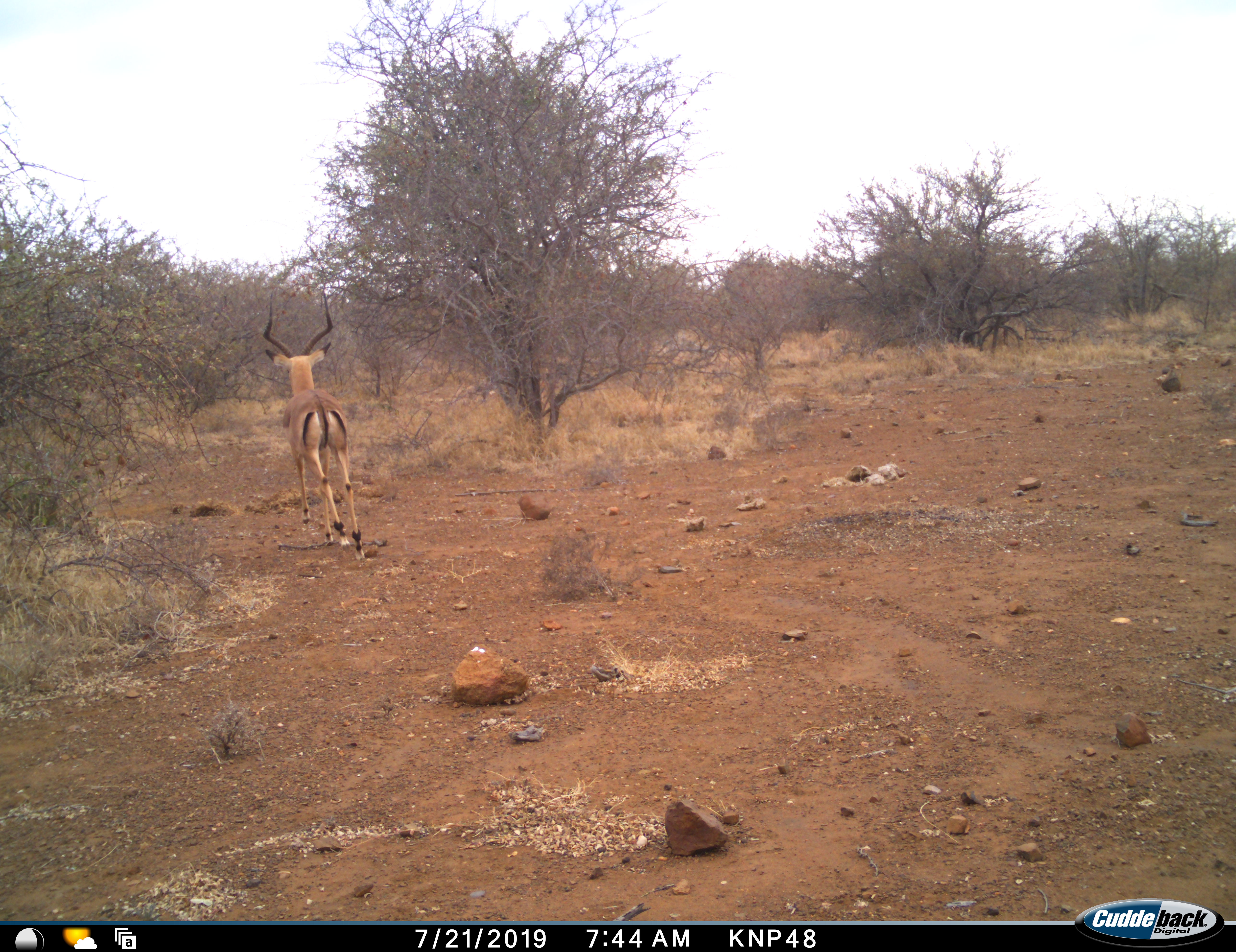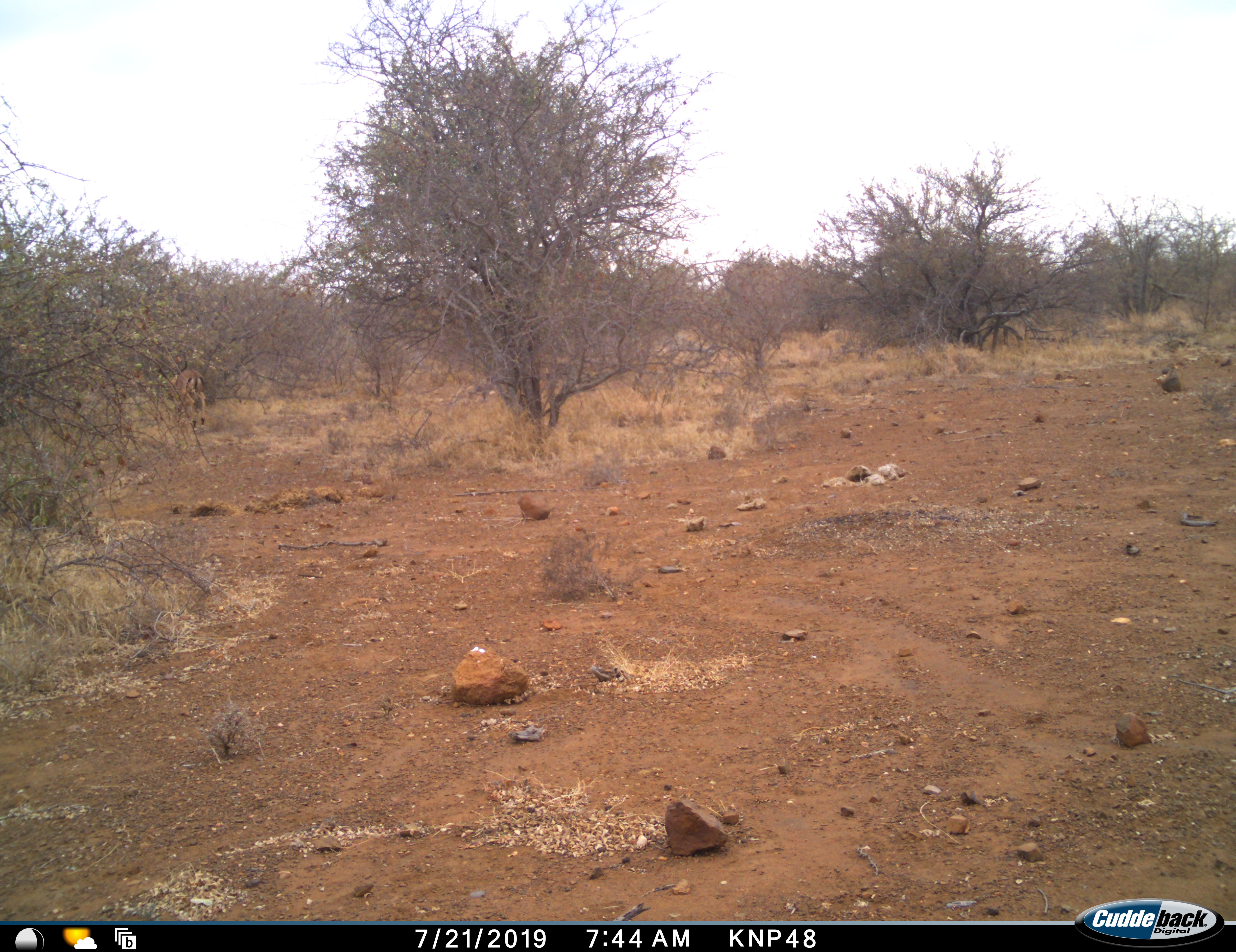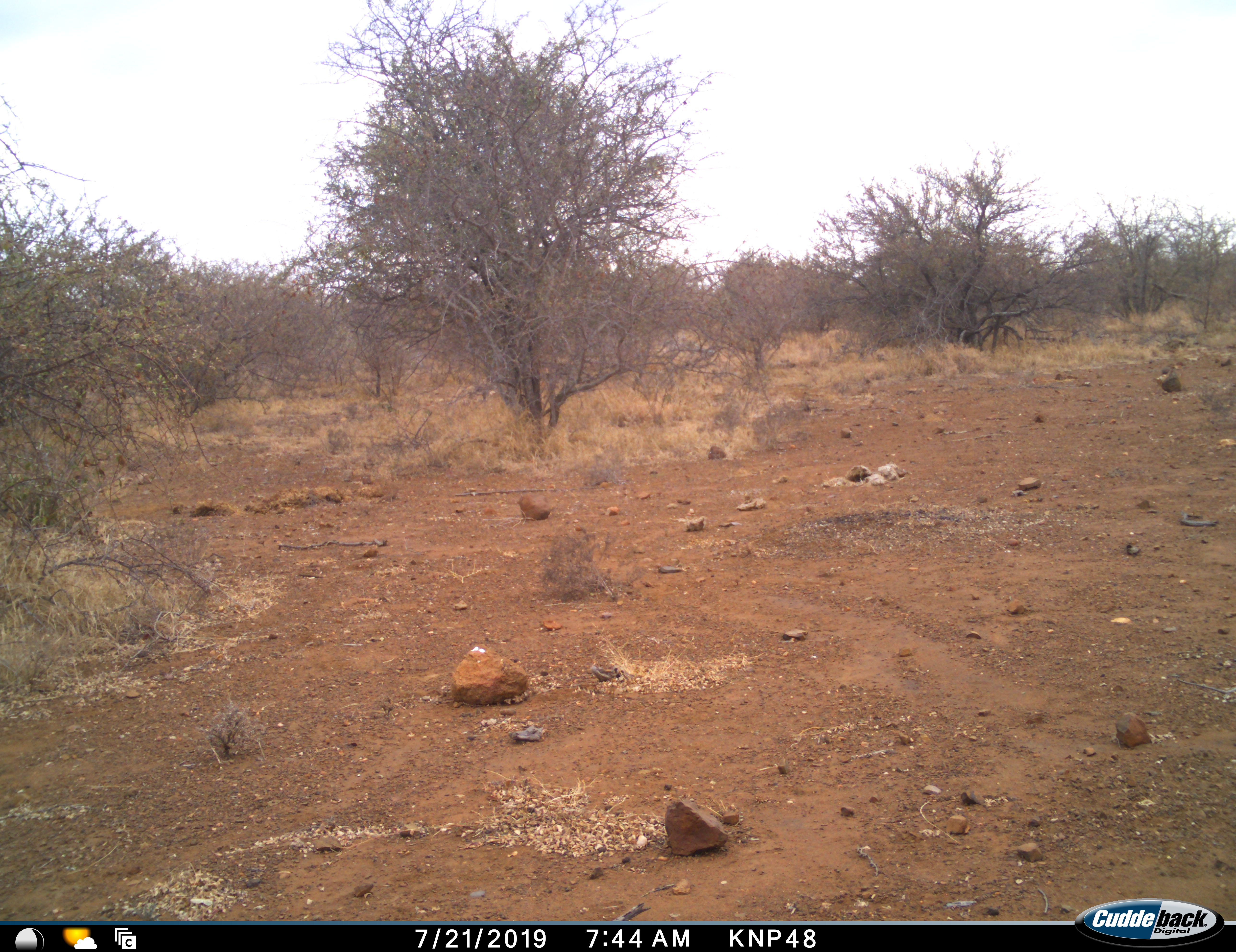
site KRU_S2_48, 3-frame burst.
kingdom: Animalia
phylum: Chordata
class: Mammalia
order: Artiodactyla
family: Bovidae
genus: Aepyceros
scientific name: Aepyceros melampus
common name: impala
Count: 1.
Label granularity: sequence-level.